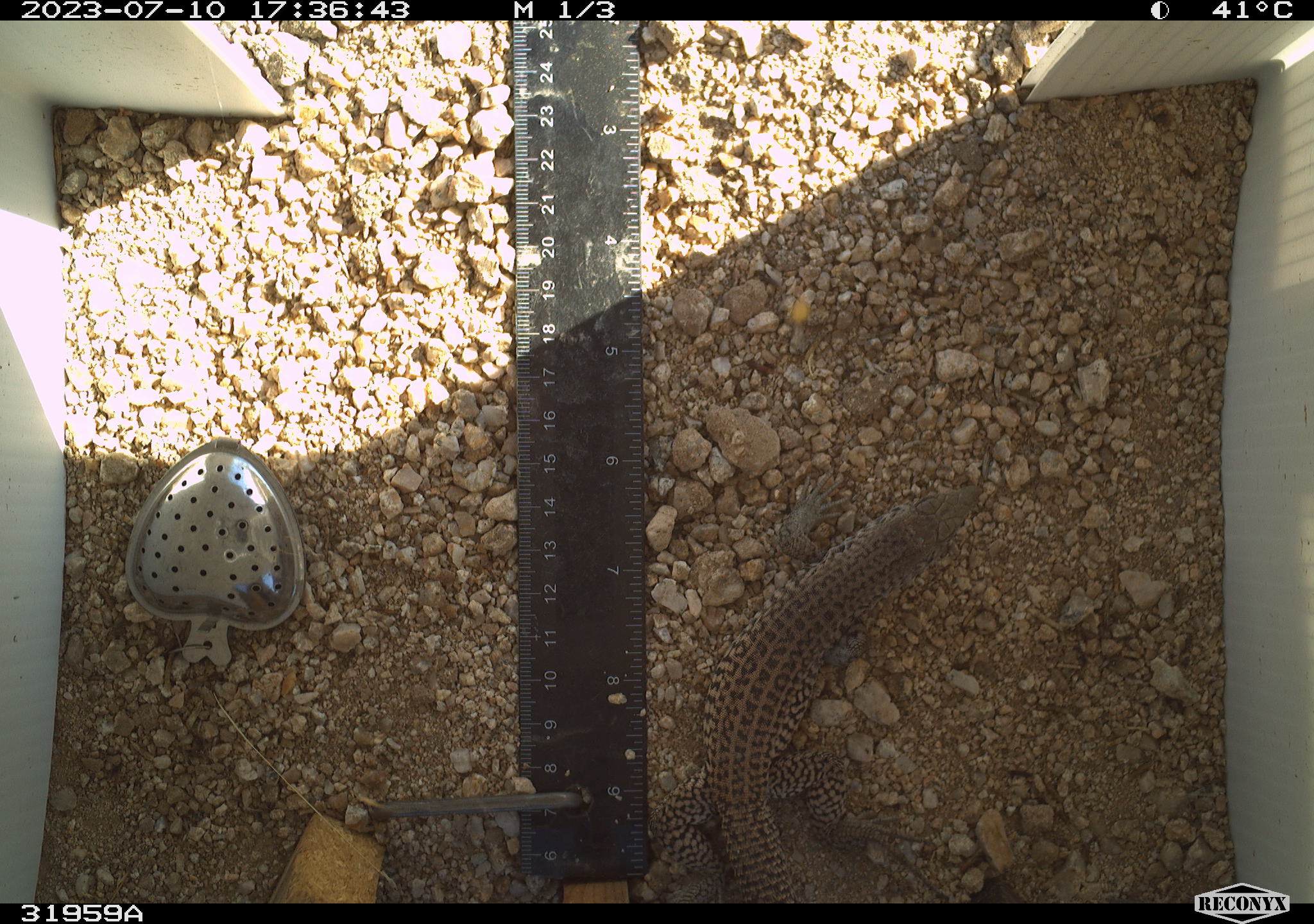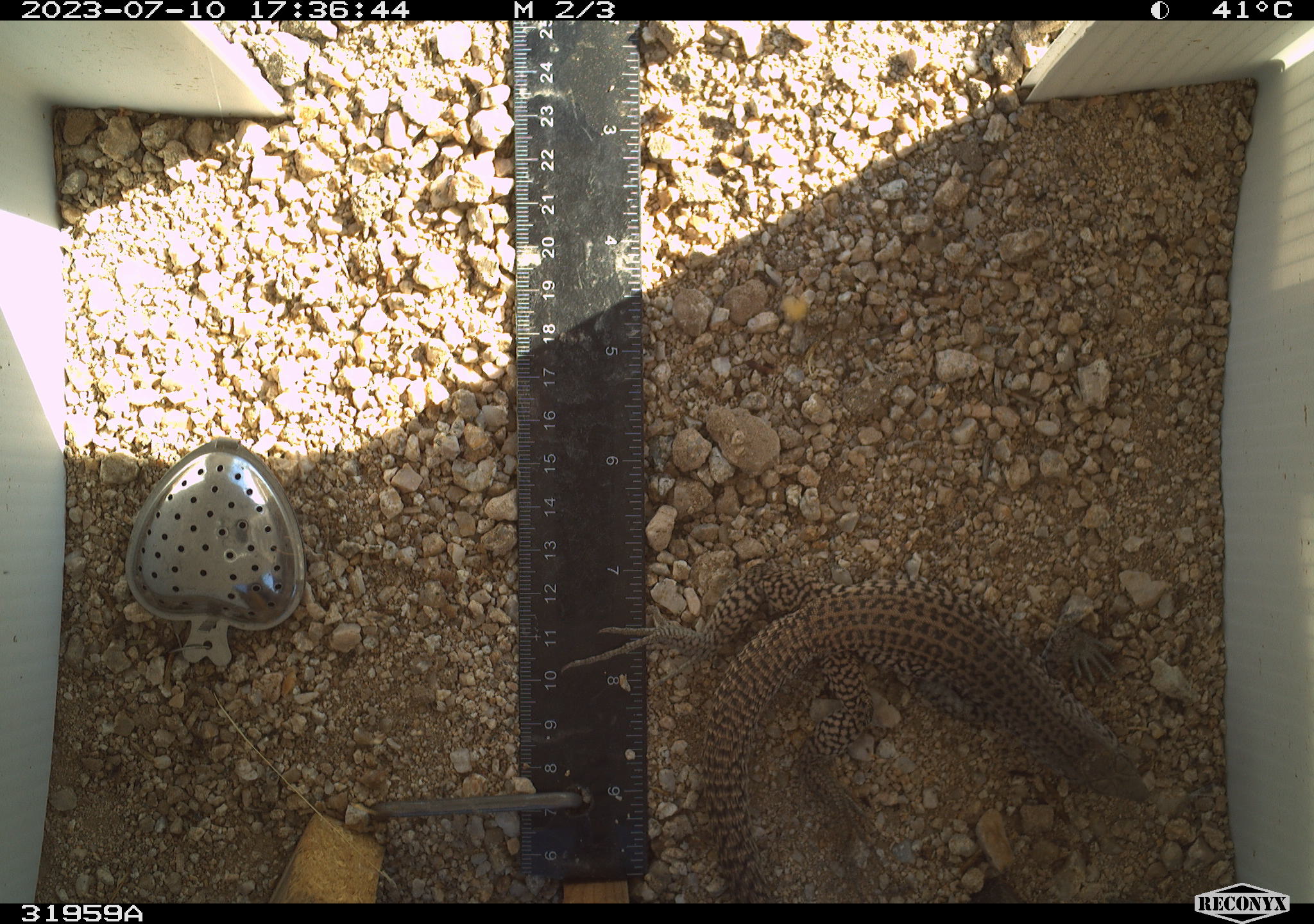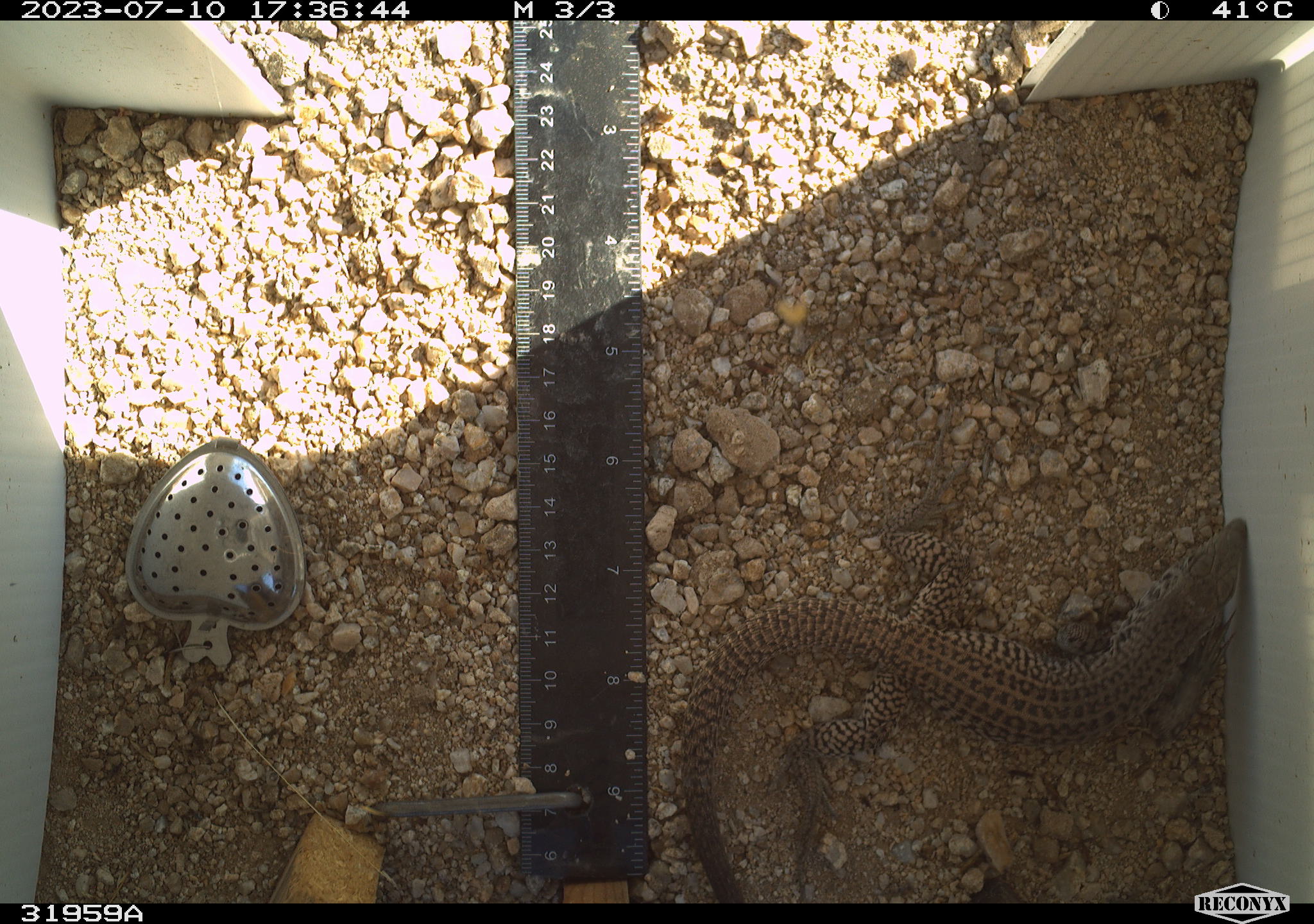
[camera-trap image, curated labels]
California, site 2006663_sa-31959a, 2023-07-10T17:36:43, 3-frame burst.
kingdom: Animalia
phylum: Chordata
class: Reptilia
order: Squamata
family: Teiidae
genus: Aspidoscelis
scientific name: Aspidoscelis tigris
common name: western whiptail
Western whiptail (Aspidoscelis tigris).